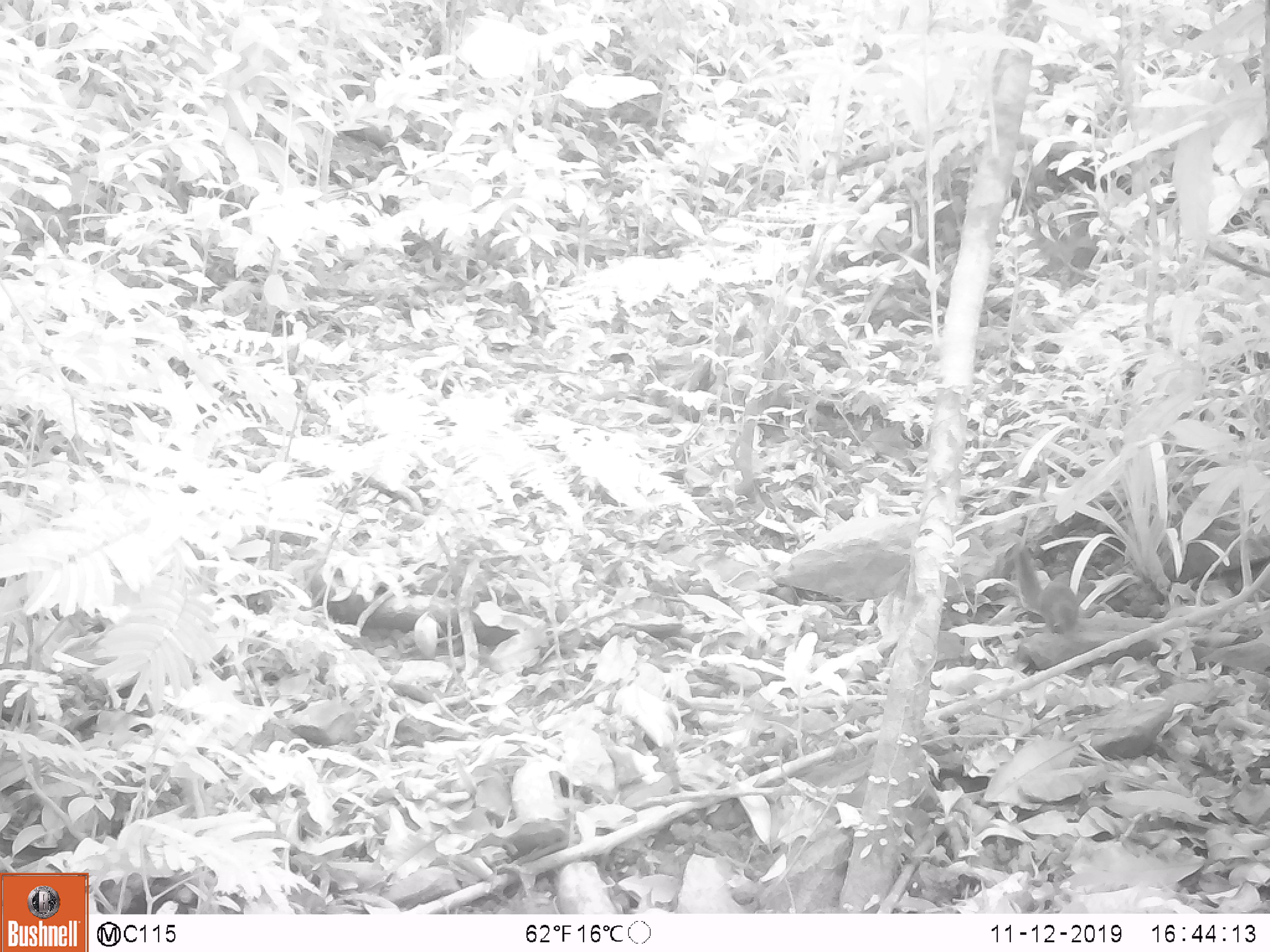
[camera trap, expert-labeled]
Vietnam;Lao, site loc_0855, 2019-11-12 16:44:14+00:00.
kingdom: Animalia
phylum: Chordata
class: Mammalia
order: Scandentia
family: Tupaiidae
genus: Tupaia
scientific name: Tupaia belangeri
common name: northern treeshrew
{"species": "northern treeshrew (Tupaia belangeri)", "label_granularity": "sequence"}